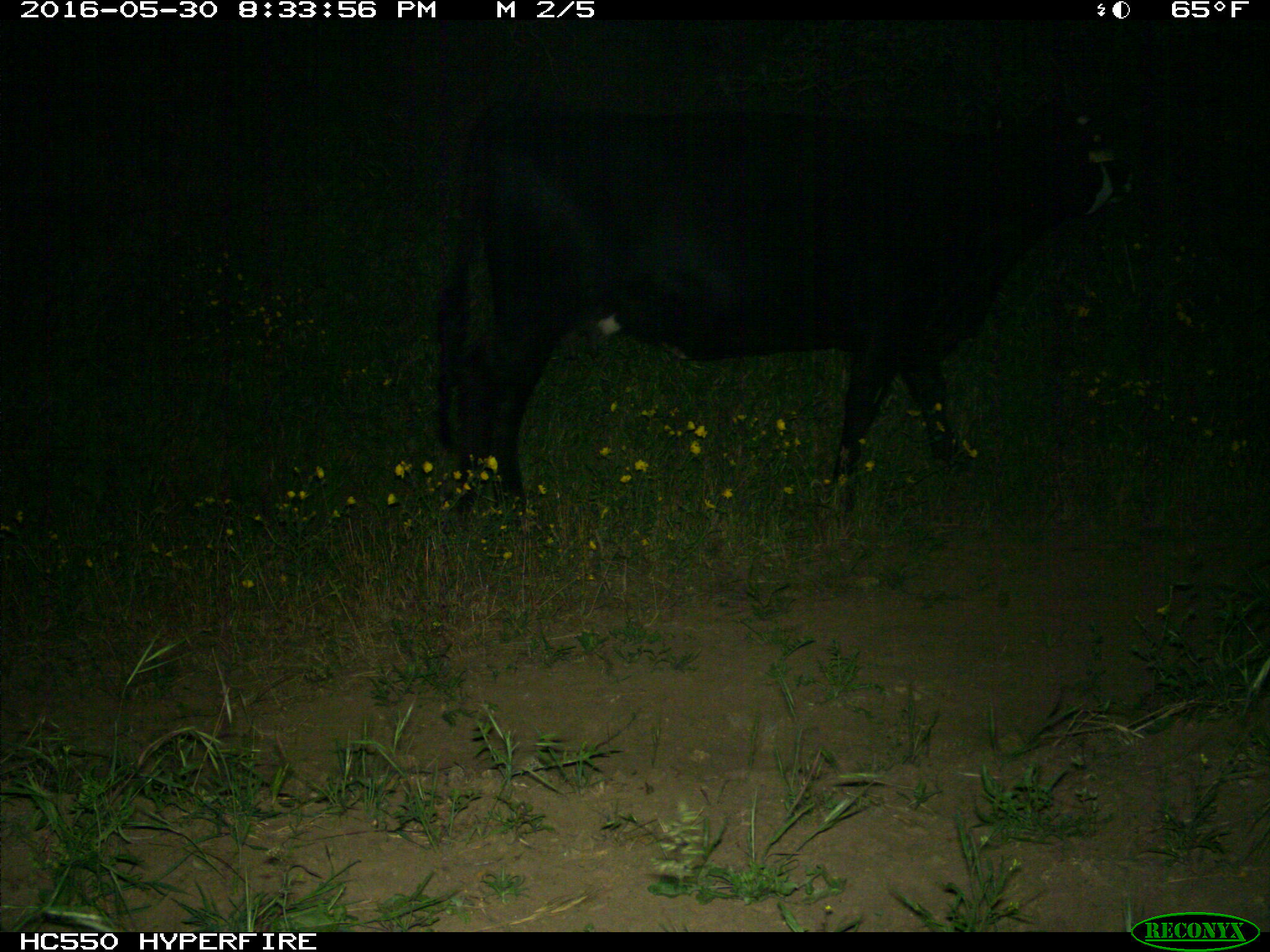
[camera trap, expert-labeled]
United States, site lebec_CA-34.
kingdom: Animalia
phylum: Chordata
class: Mammalia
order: Artiodactyla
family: Bovidae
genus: Bos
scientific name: Bos taurus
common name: domestic cow